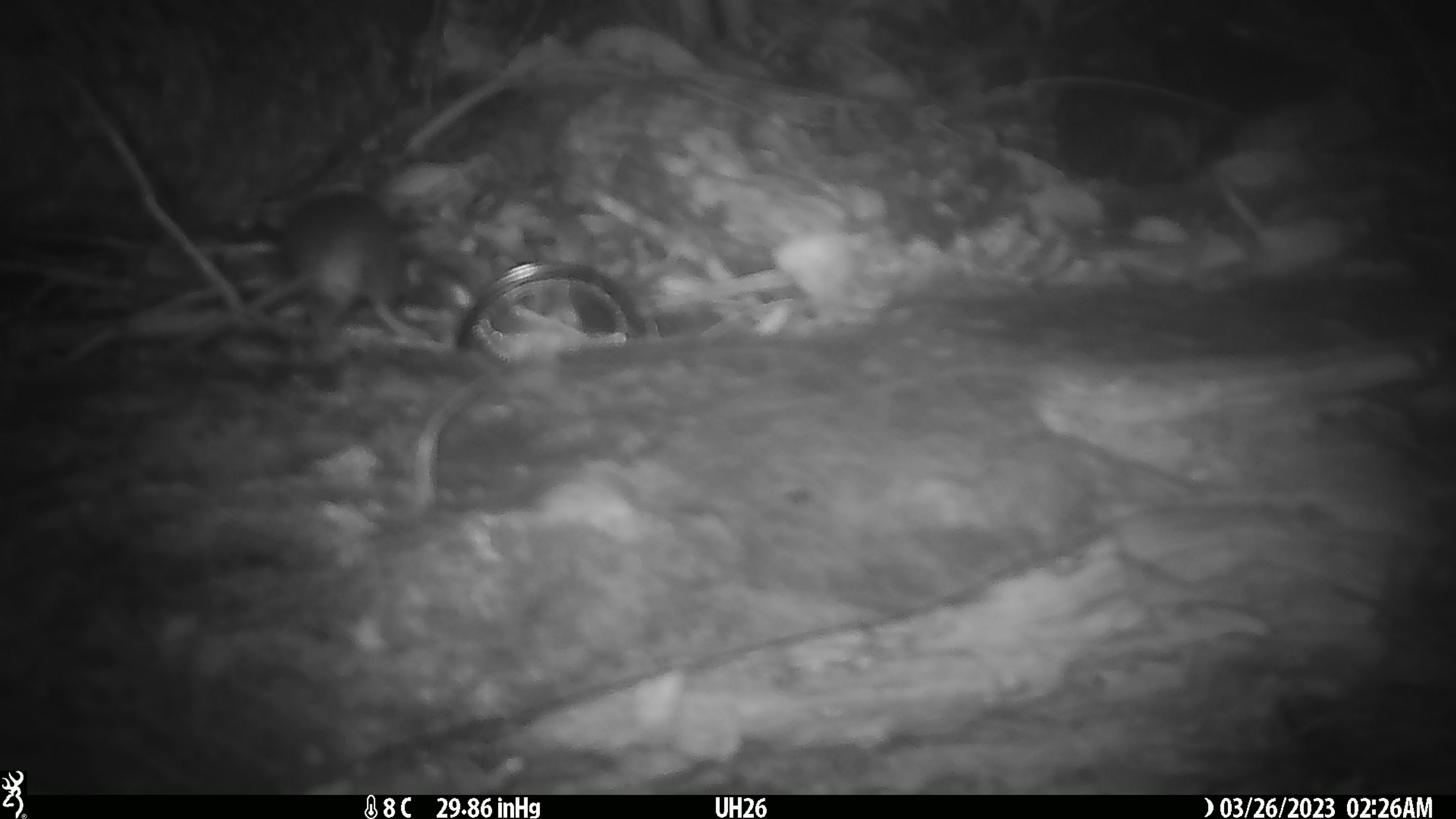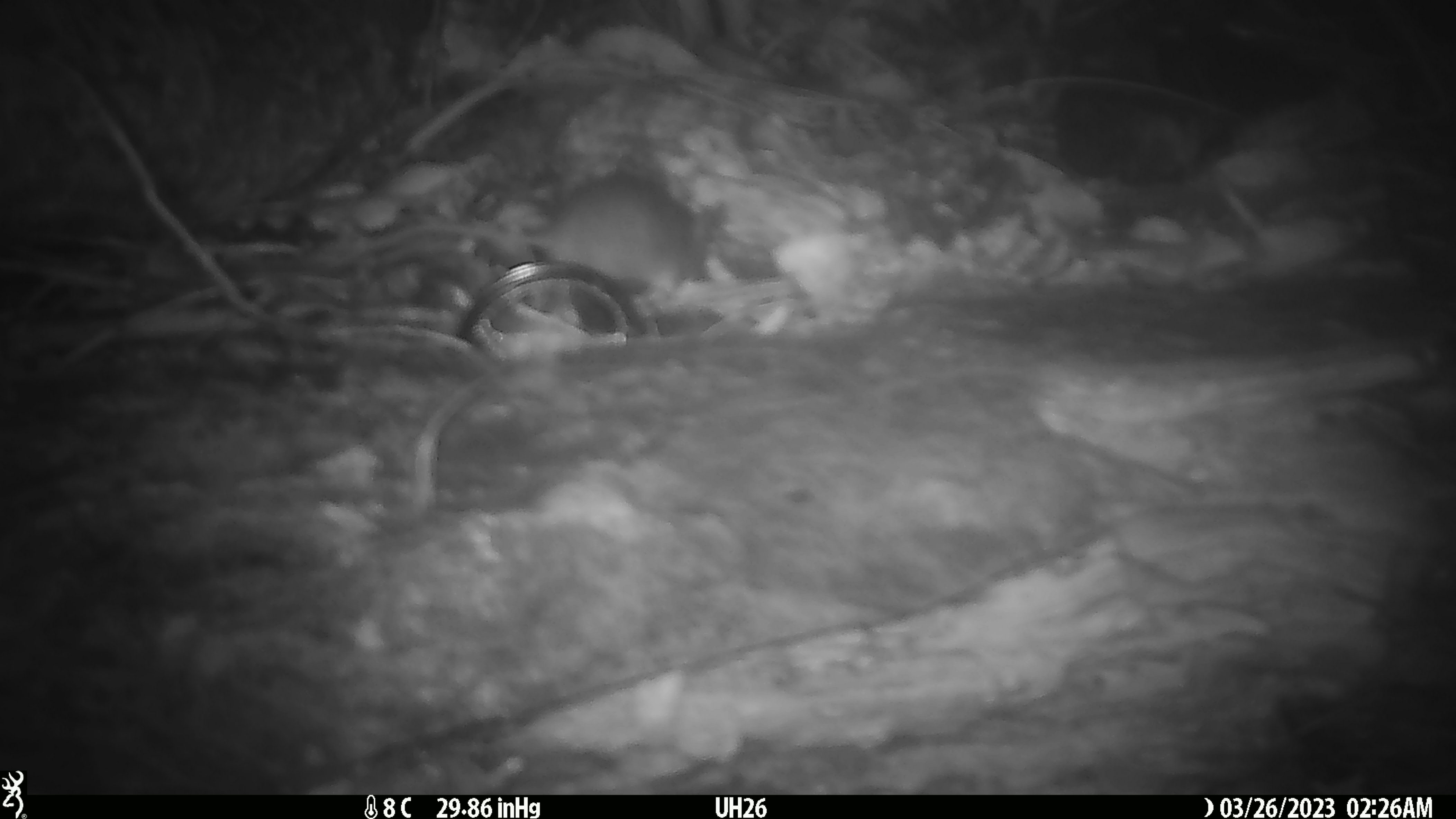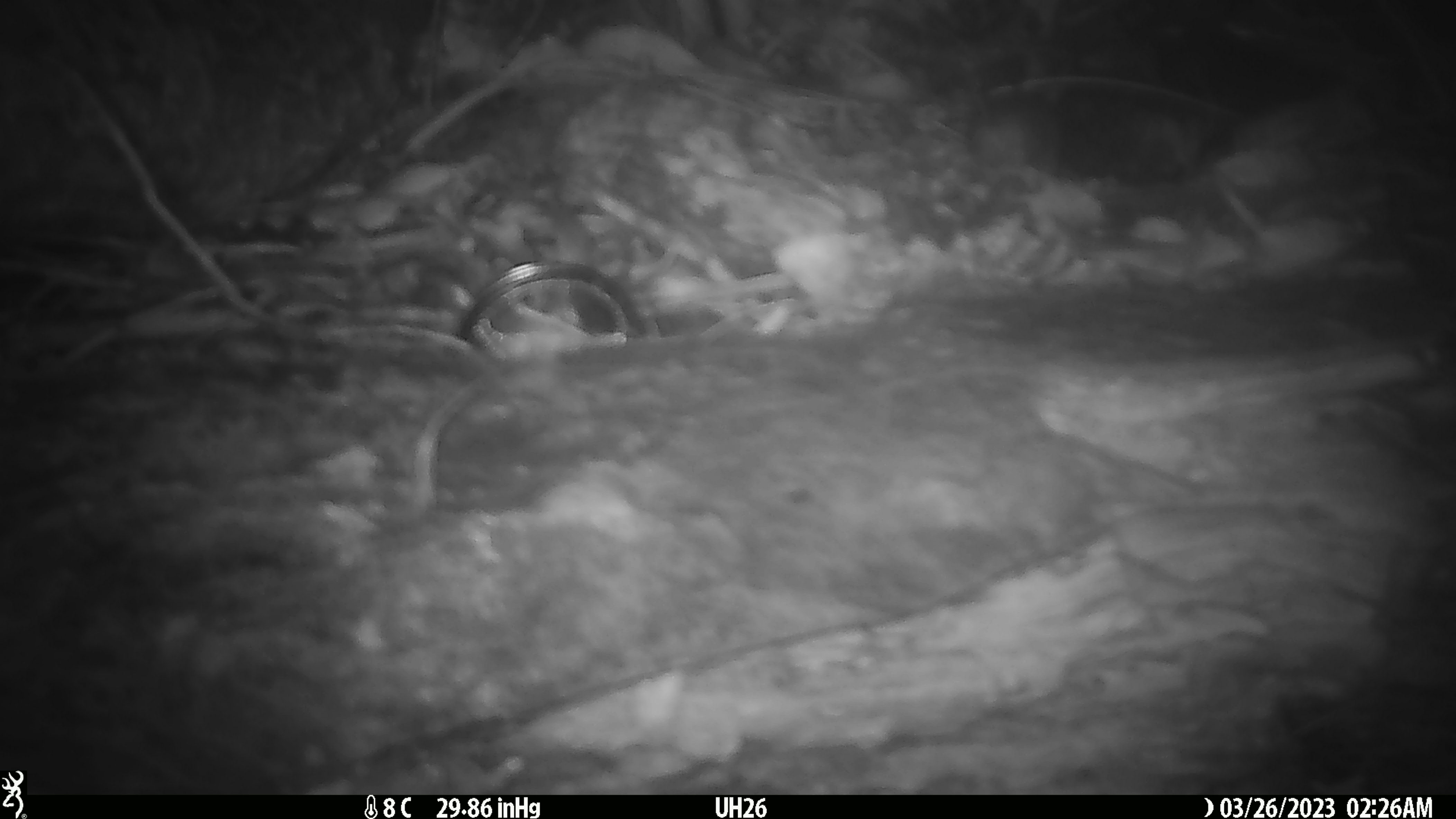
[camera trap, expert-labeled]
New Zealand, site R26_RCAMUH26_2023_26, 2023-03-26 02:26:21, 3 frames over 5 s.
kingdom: Animalia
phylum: Chordata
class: Mammalia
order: Rodentia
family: Muridae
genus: Mus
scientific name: Mus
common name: mouse